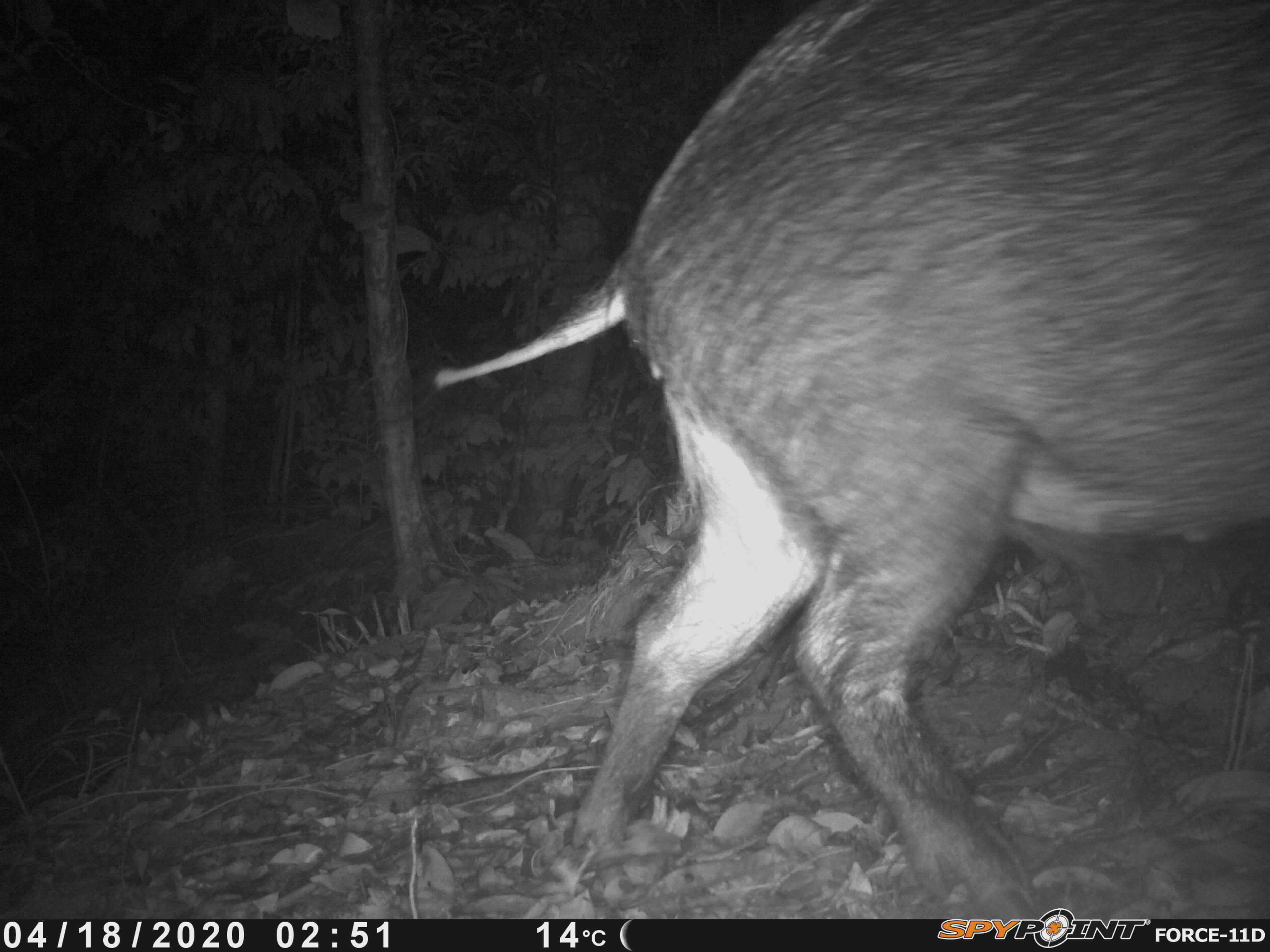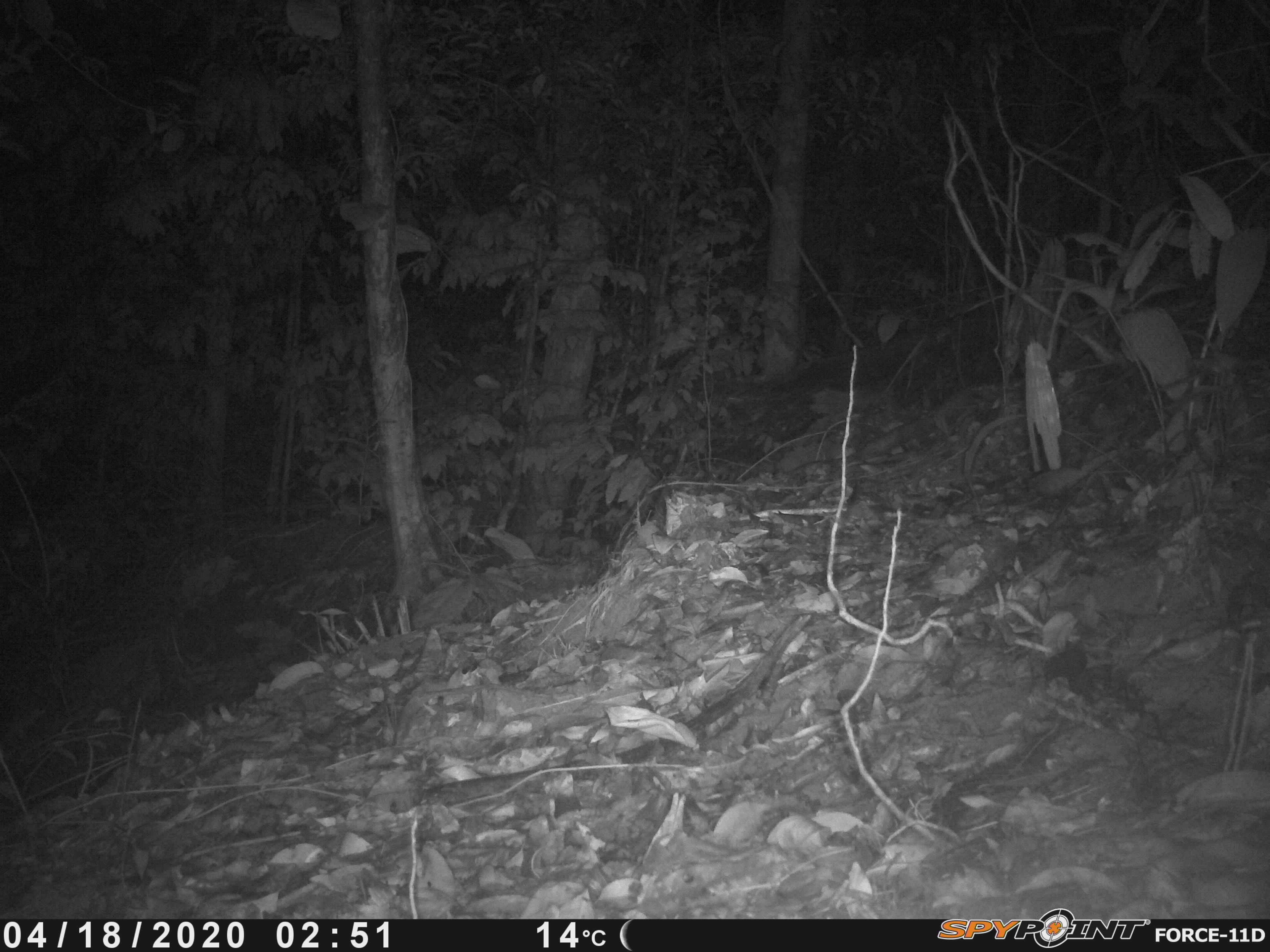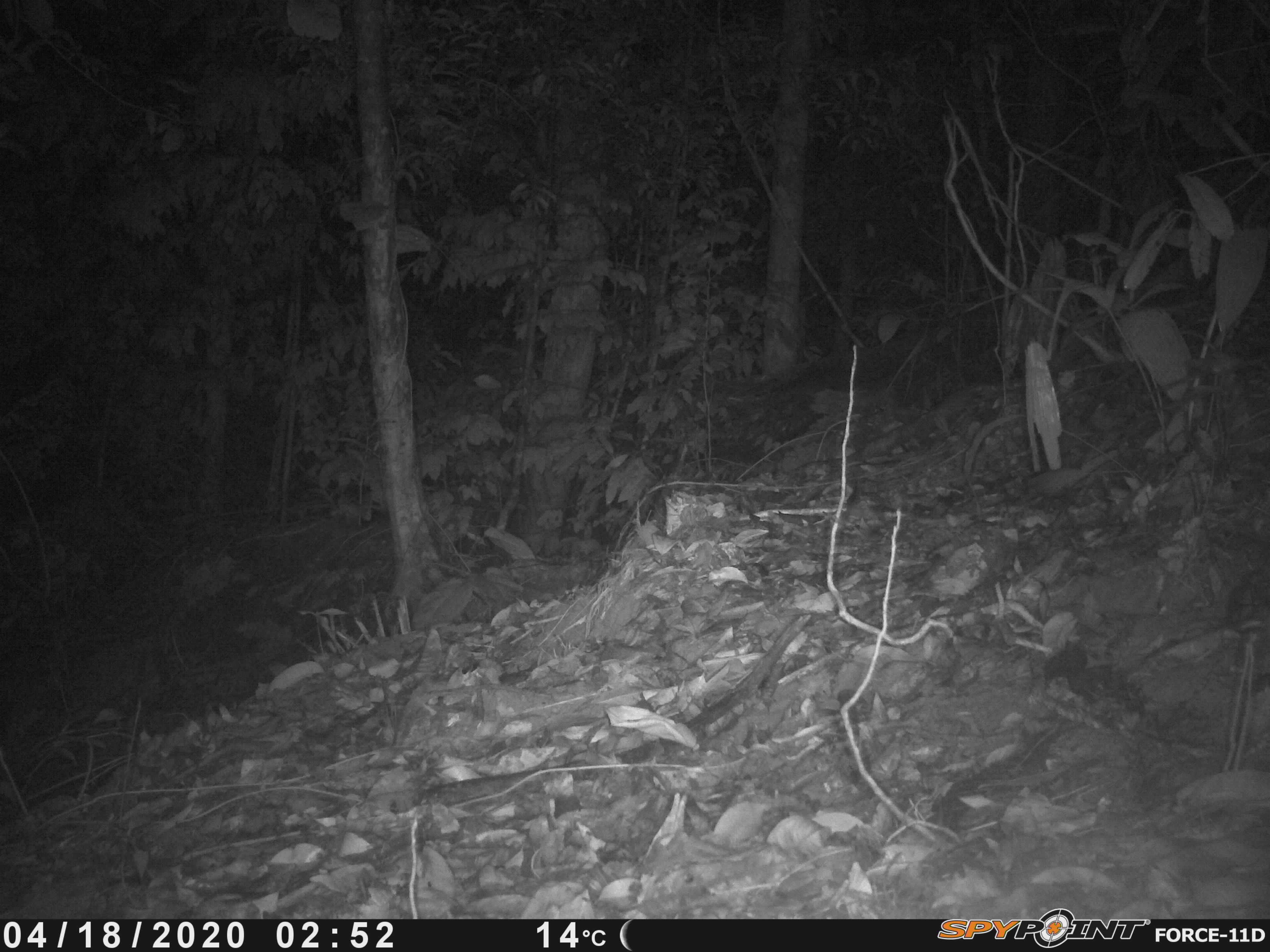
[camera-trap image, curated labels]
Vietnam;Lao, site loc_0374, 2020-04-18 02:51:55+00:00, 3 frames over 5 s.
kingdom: Animalia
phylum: Chordata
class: Mammalia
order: Artiodactyla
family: Suidae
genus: Sus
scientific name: Sus scrofa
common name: eurasian wild pig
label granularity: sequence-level